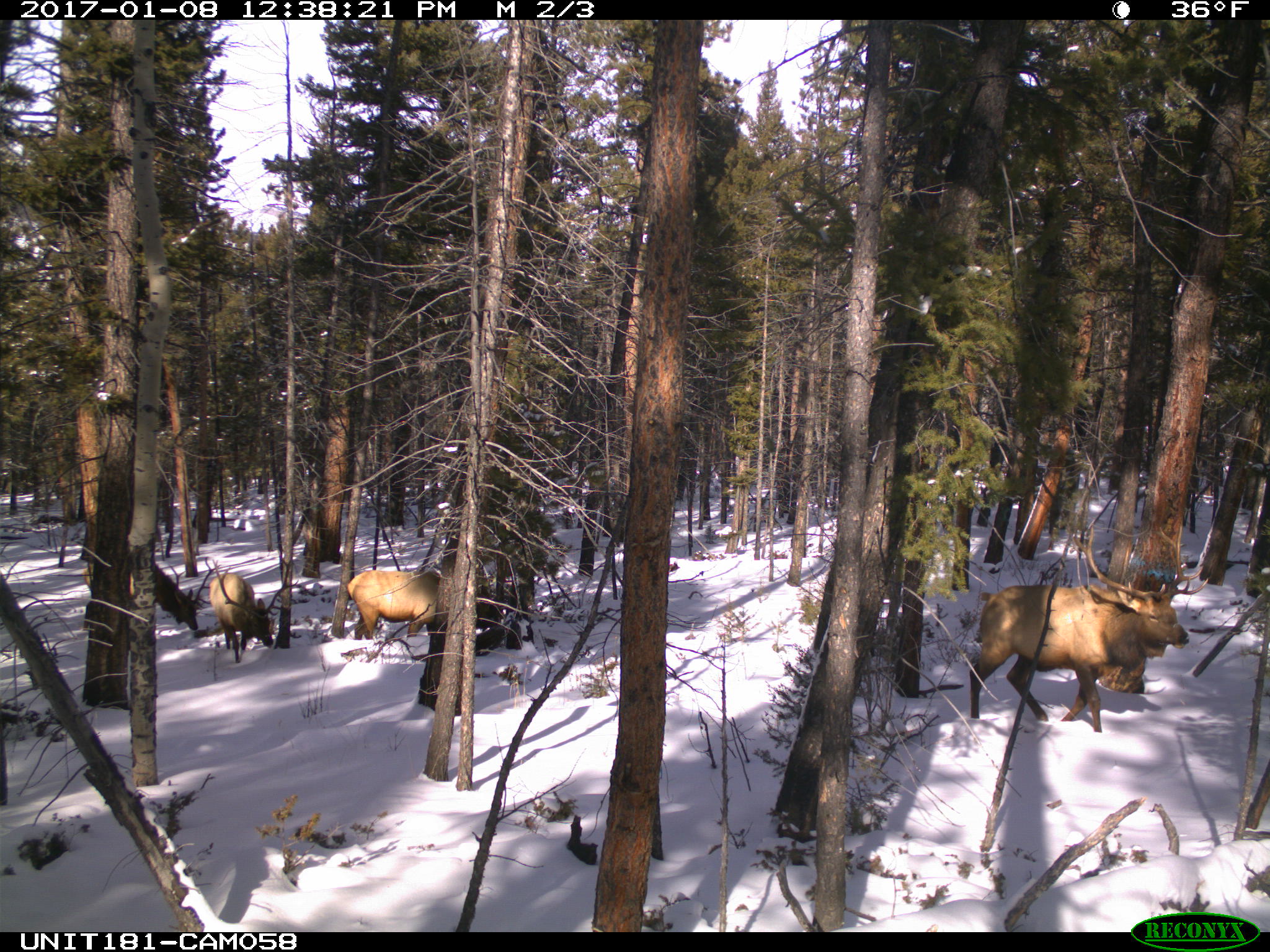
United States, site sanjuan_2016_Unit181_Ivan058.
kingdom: Animalia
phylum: Chordata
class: Mammalia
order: Artiodactyla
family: Cervidae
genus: Cervus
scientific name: Cervus elaphus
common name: red deer